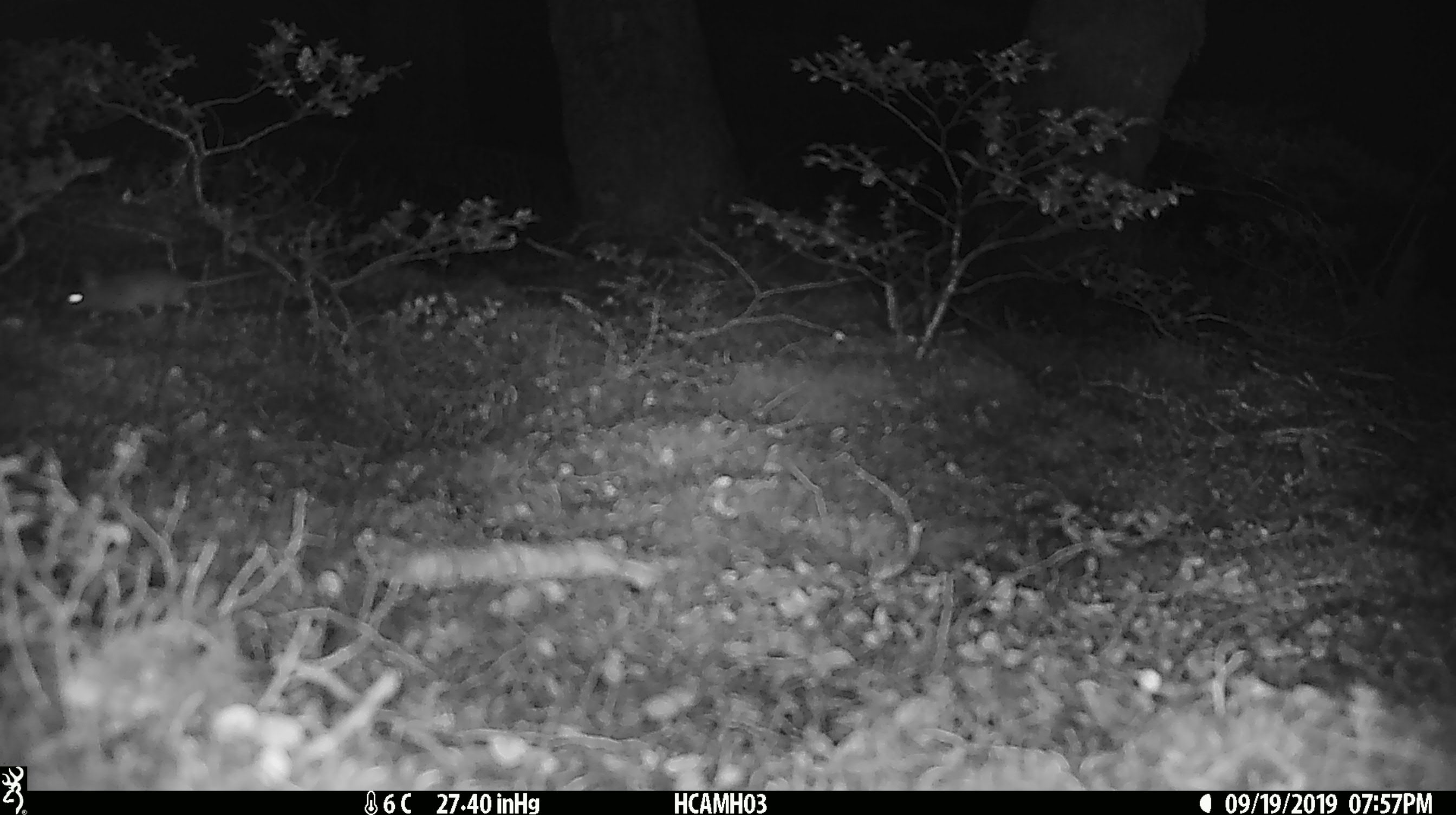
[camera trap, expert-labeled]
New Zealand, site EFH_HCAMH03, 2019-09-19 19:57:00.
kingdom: Animalia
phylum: Chordata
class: Mammalia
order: Rodentia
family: Muridae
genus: Mus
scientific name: Mus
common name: mouse